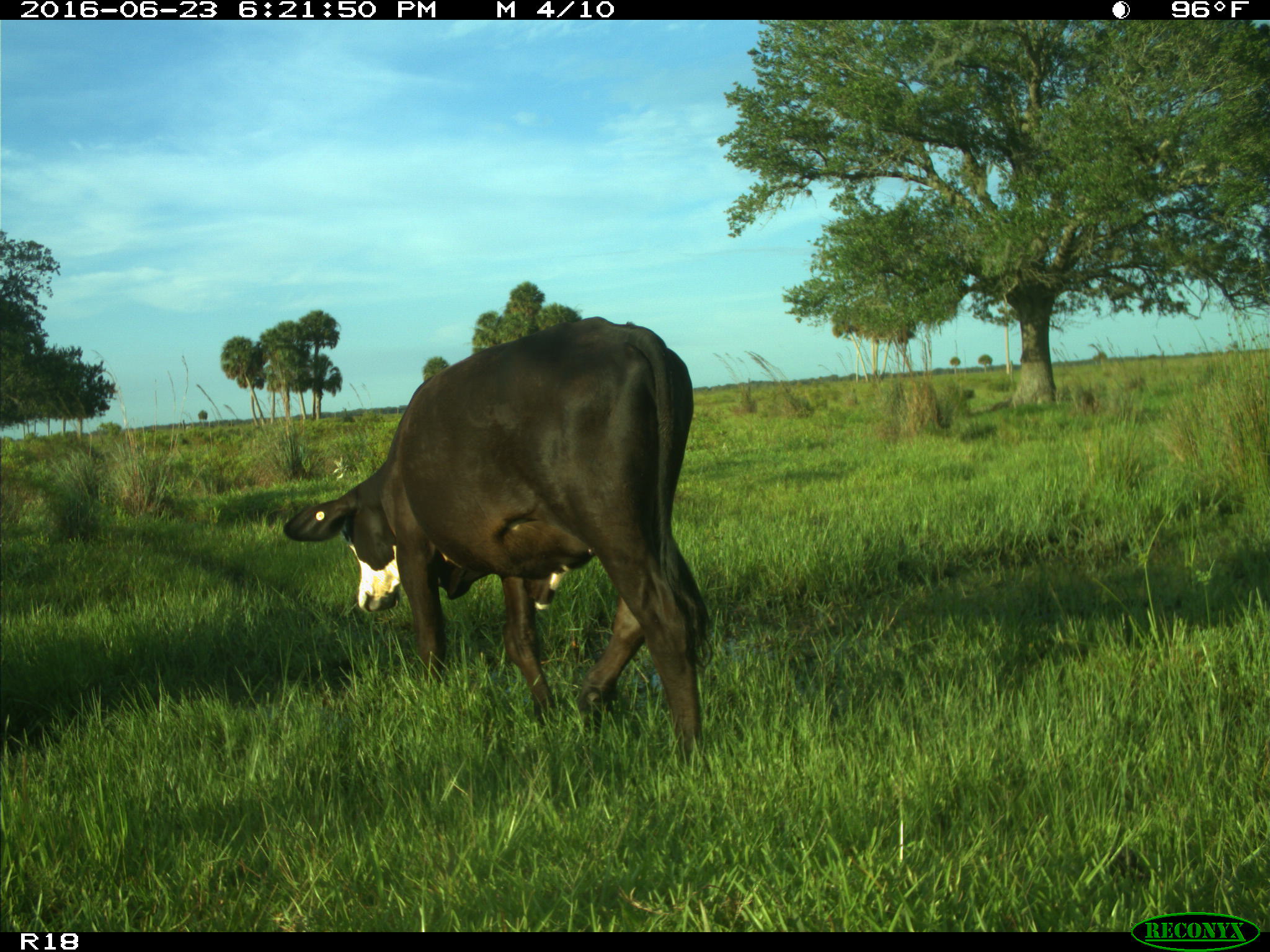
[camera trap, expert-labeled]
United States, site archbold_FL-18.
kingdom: Animalia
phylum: Chordata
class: Mammalia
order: Artiodactyla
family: Bovidae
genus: Bos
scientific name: Bos taurus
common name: domestic cow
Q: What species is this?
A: Bos taurus (domestic cow).